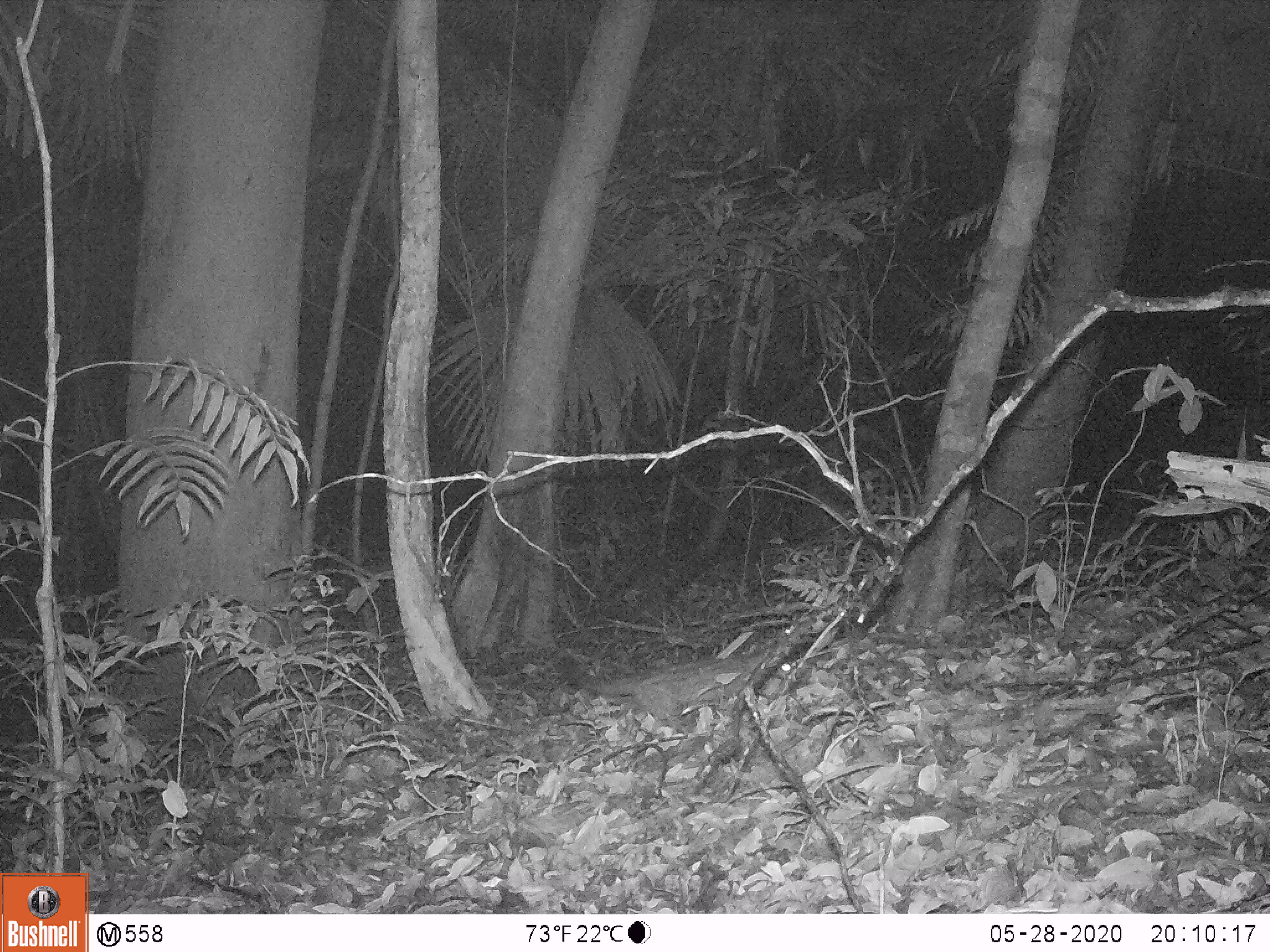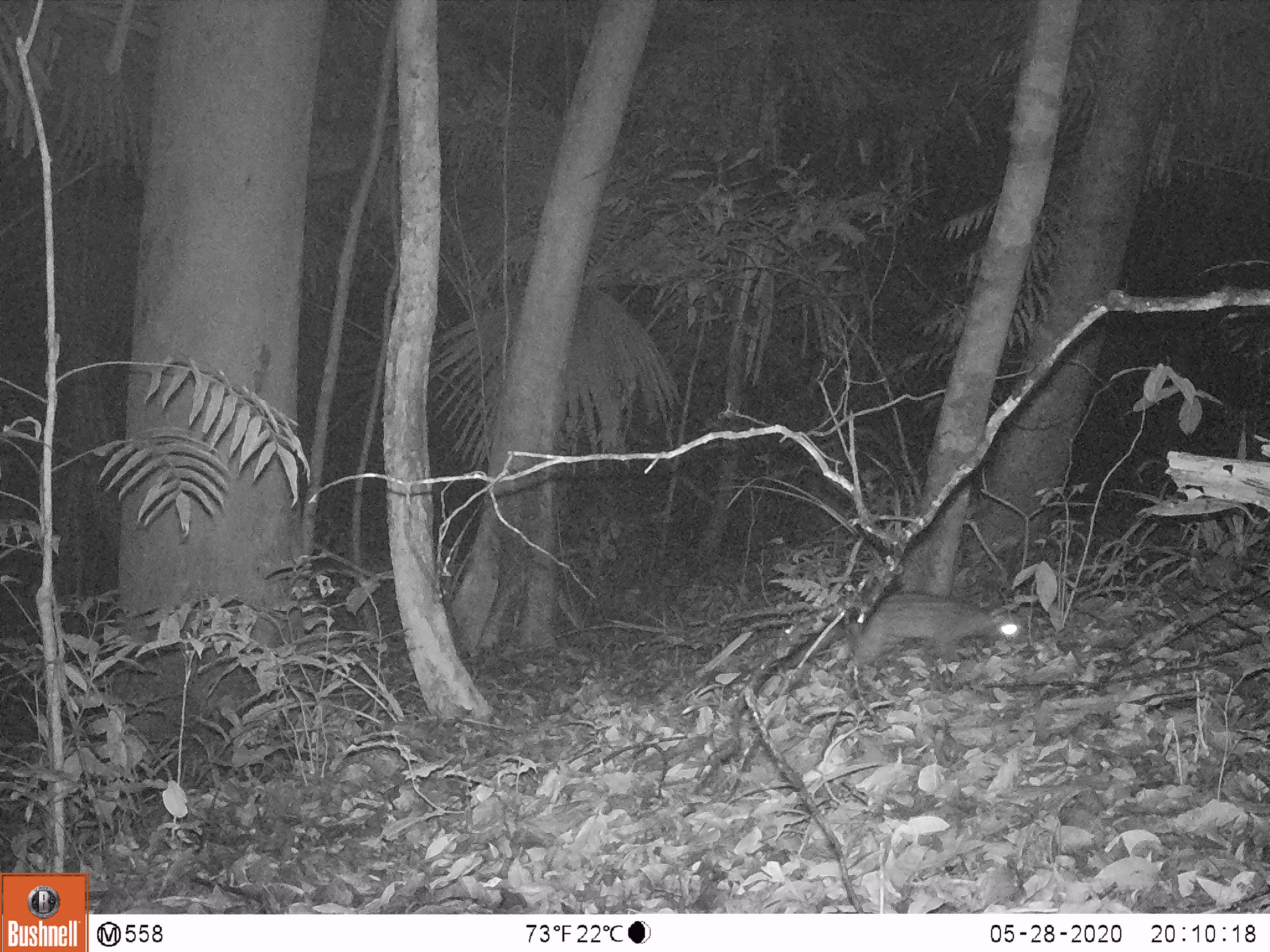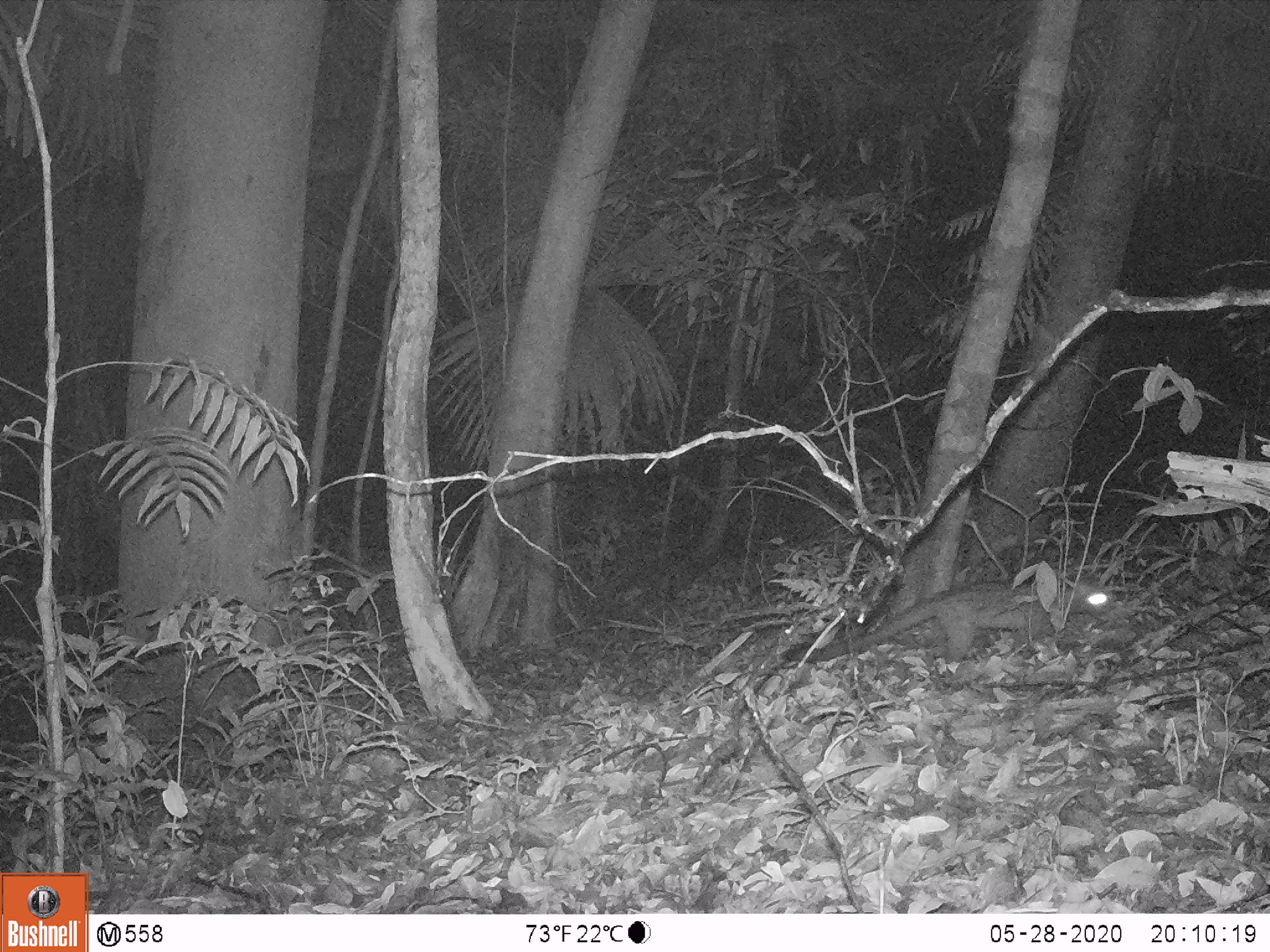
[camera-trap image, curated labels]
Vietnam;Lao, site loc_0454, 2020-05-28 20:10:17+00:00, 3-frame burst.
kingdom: Animalia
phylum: Chordata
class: Mammalia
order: Carnivora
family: Viverridae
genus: Paradoxurus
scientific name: Paradoxurus hermaphroditus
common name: common palm civet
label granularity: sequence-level